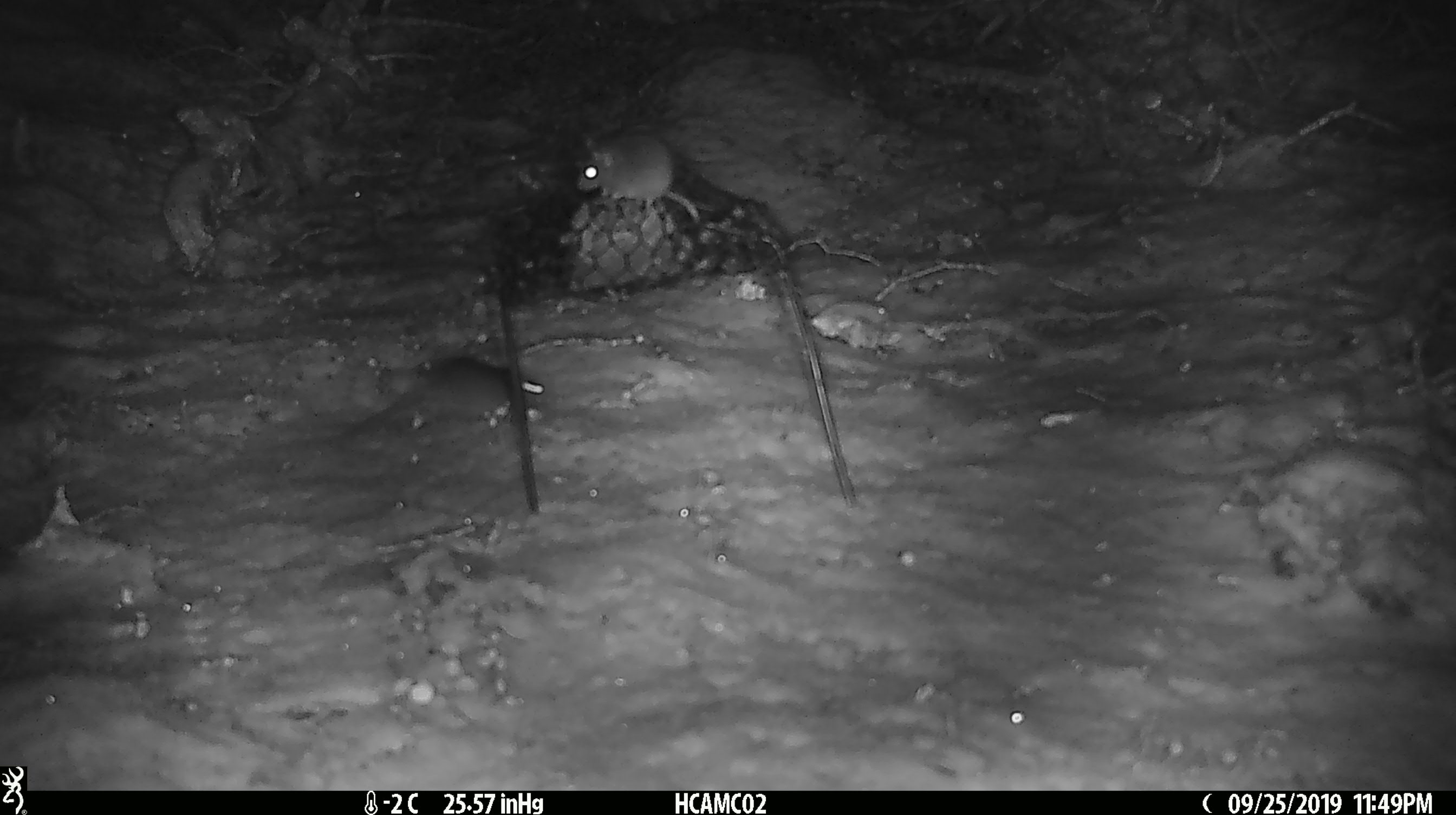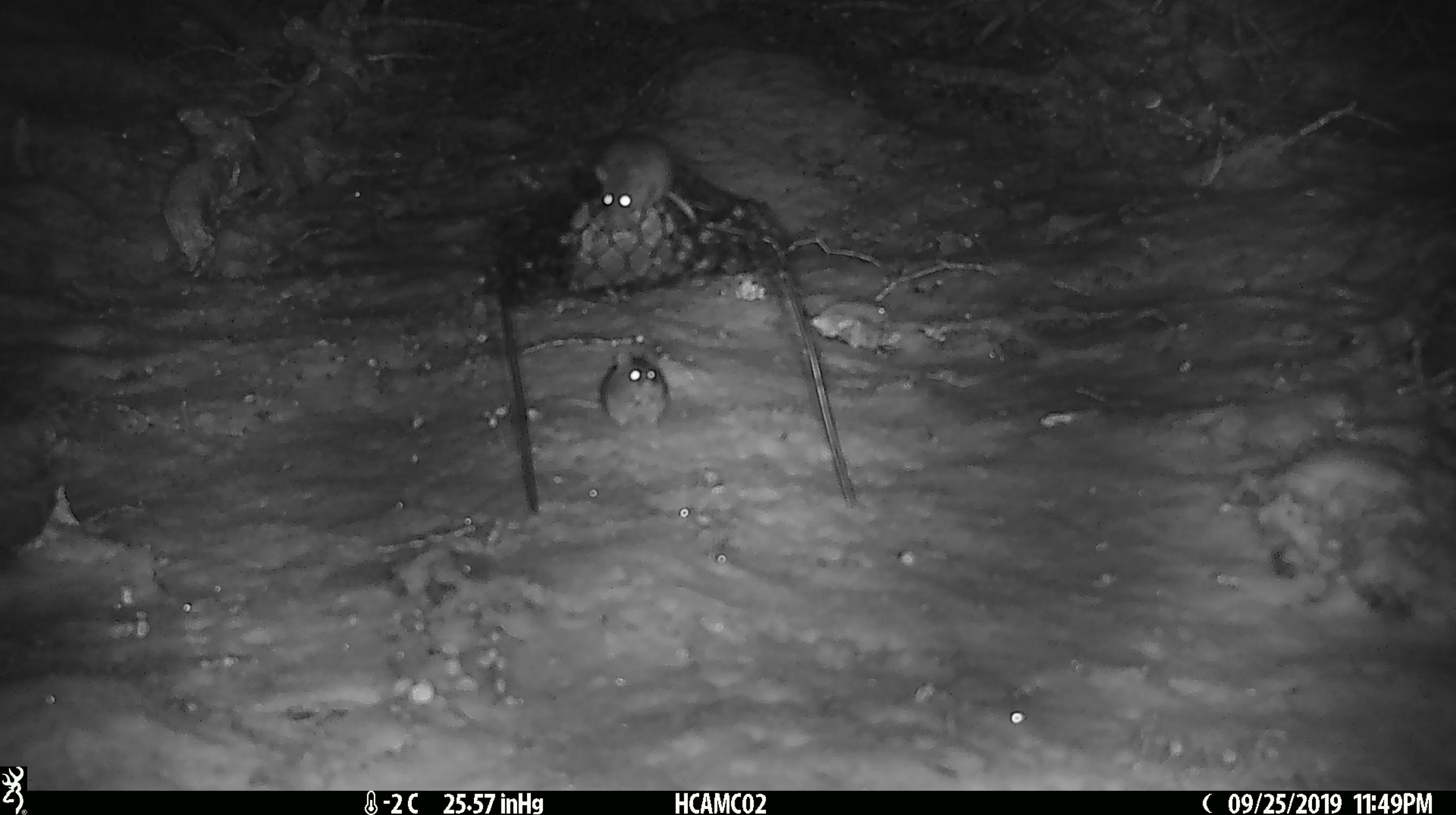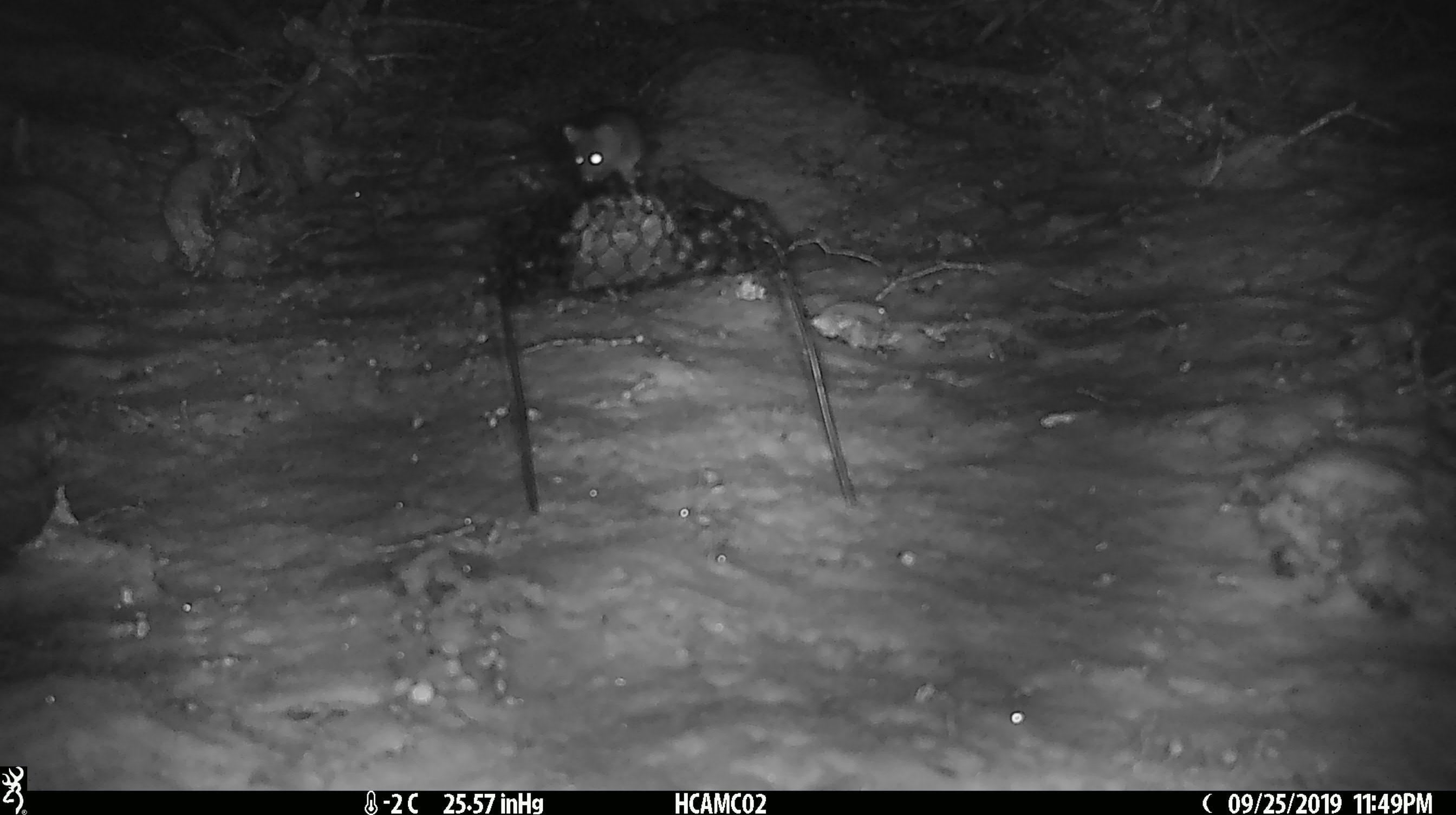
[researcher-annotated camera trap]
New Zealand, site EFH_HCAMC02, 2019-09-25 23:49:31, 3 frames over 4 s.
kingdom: Animalia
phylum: Chordata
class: Mammalia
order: Rodentia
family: Muridae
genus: Mus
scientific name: Mus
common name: mouse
Mouse (Mus).